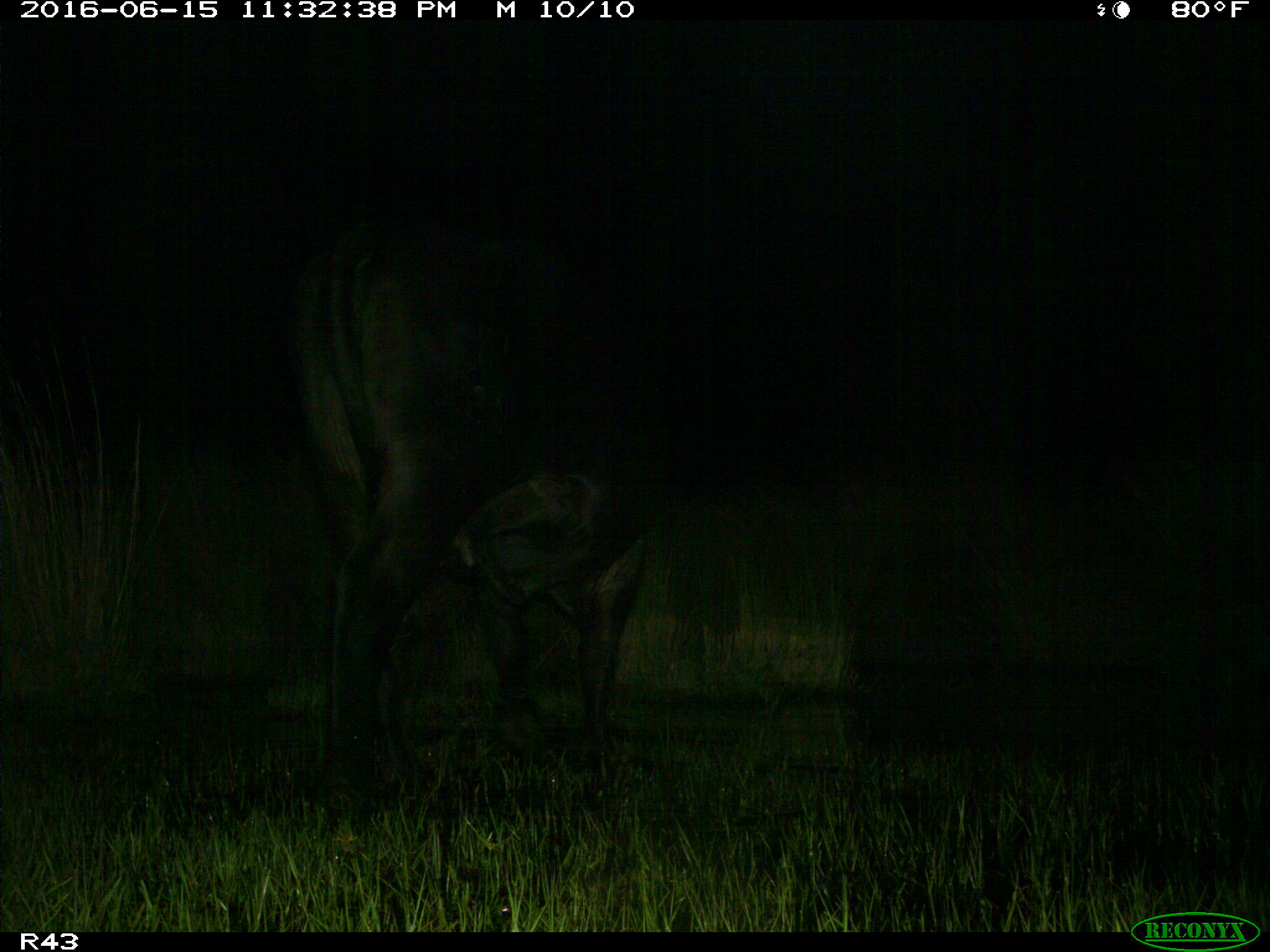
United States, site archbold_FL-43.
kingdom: Animalia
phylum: Chordata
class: Mammalia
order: Artiodactyla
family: Bovidae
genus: Bos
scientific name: Bos taurus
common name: domestic cow